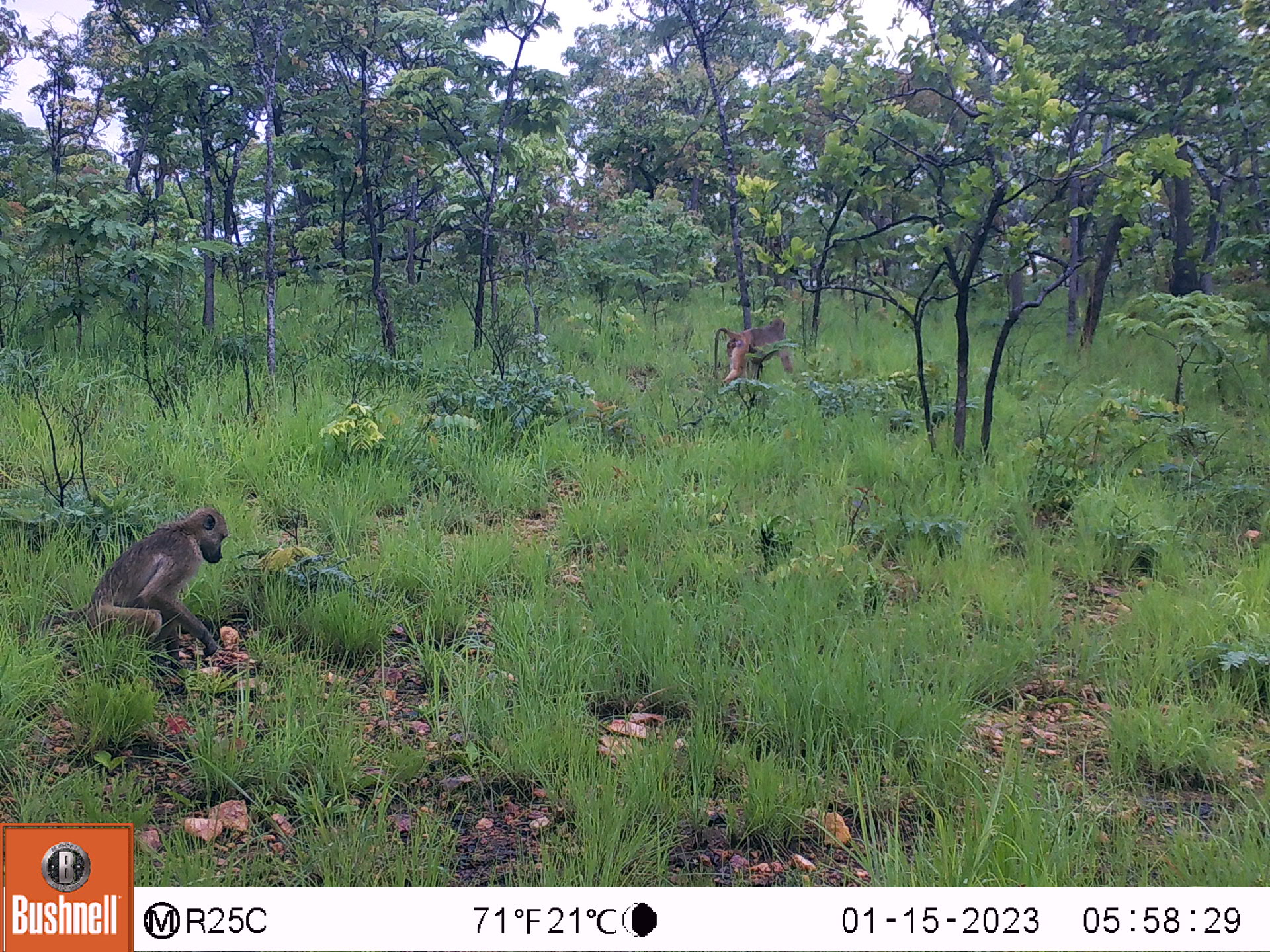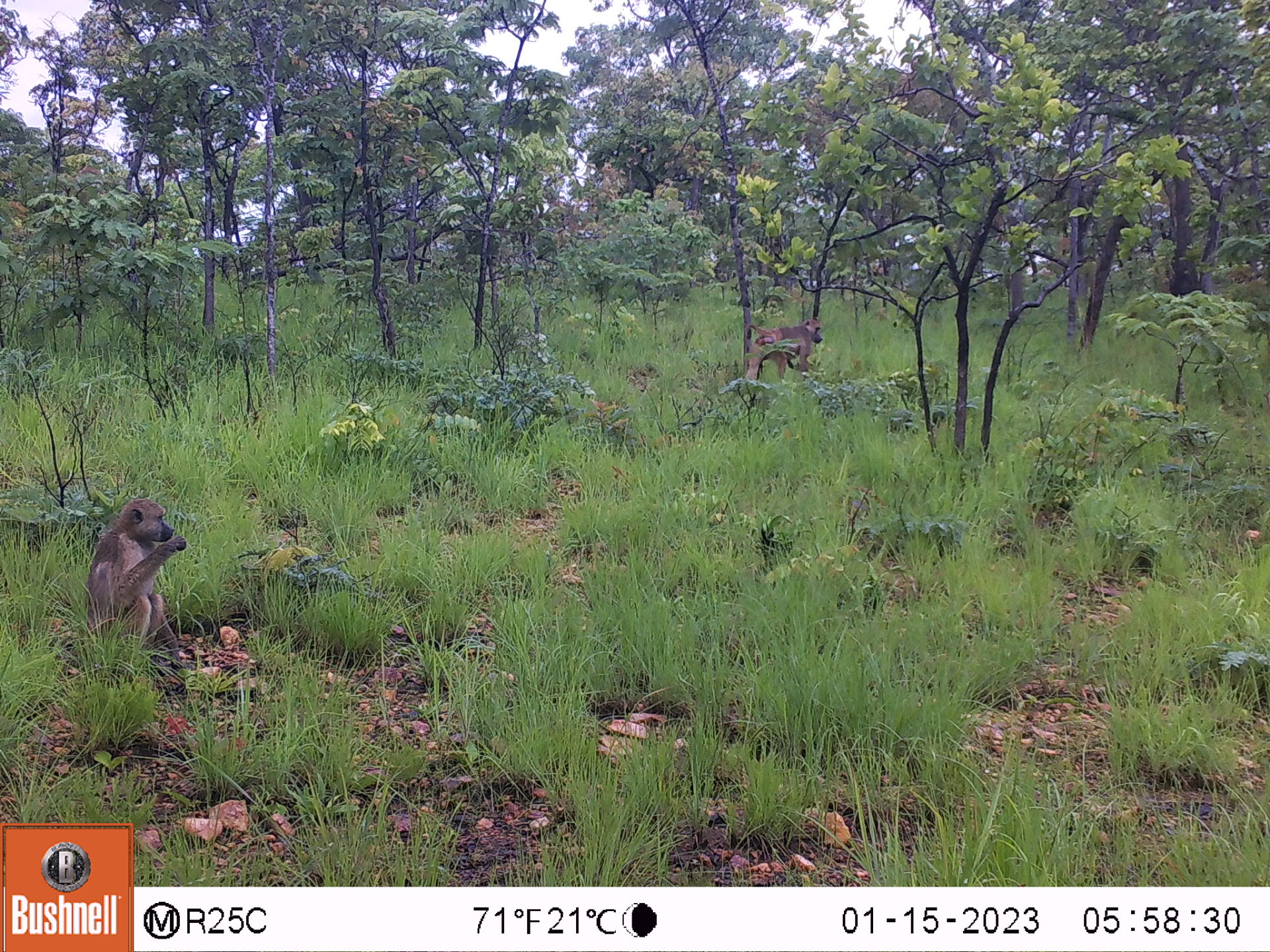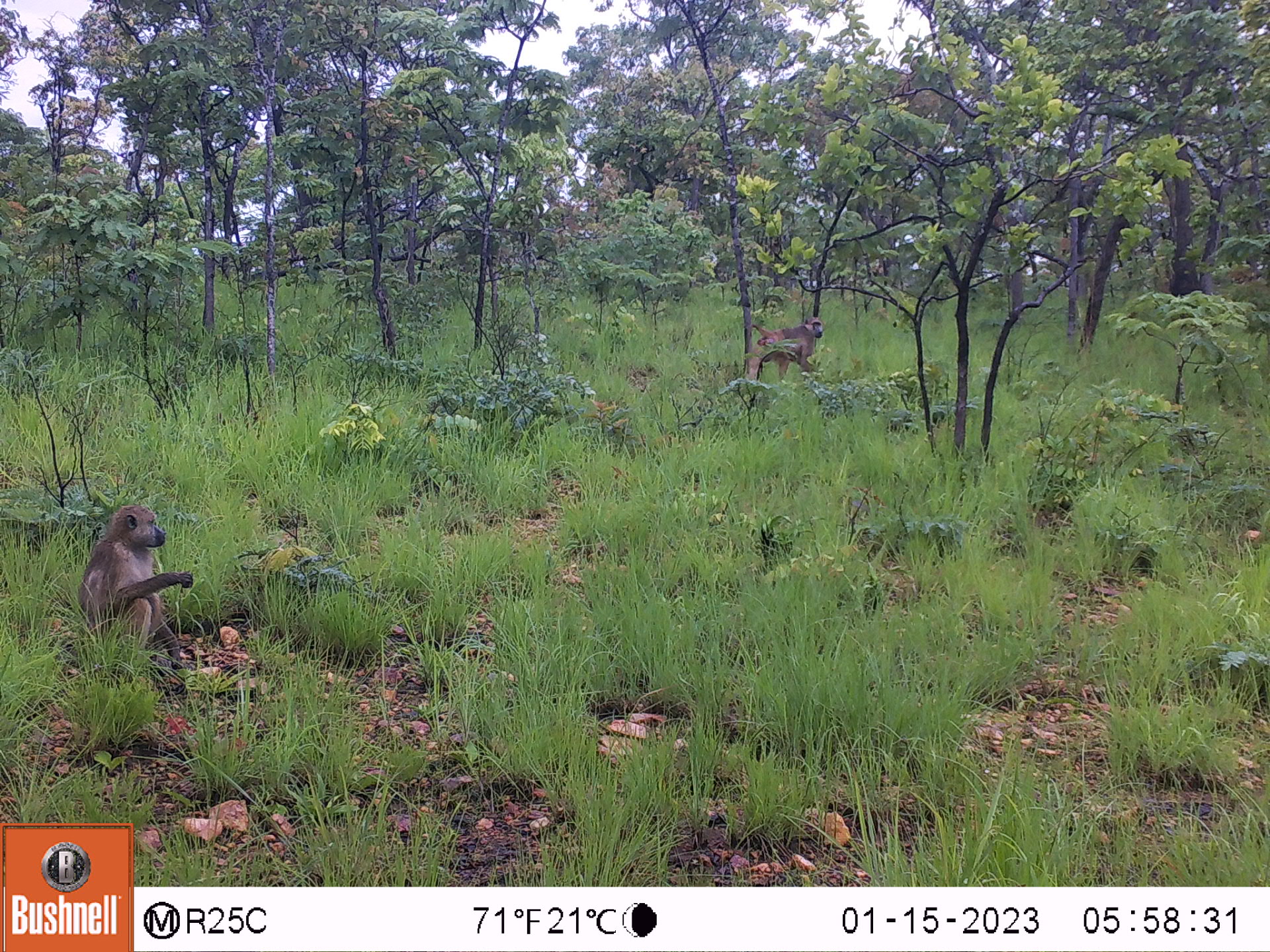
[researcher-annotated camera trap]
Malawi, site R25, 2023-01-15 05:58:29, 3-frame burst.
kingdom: Animalia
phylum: Chordata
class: Mammalia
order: Primates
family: Cercopithecidae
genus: Papio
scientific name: Papio cynocephalus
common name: yellow baboon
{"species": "yellow baboon (Papio cynocephalus)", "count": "2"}